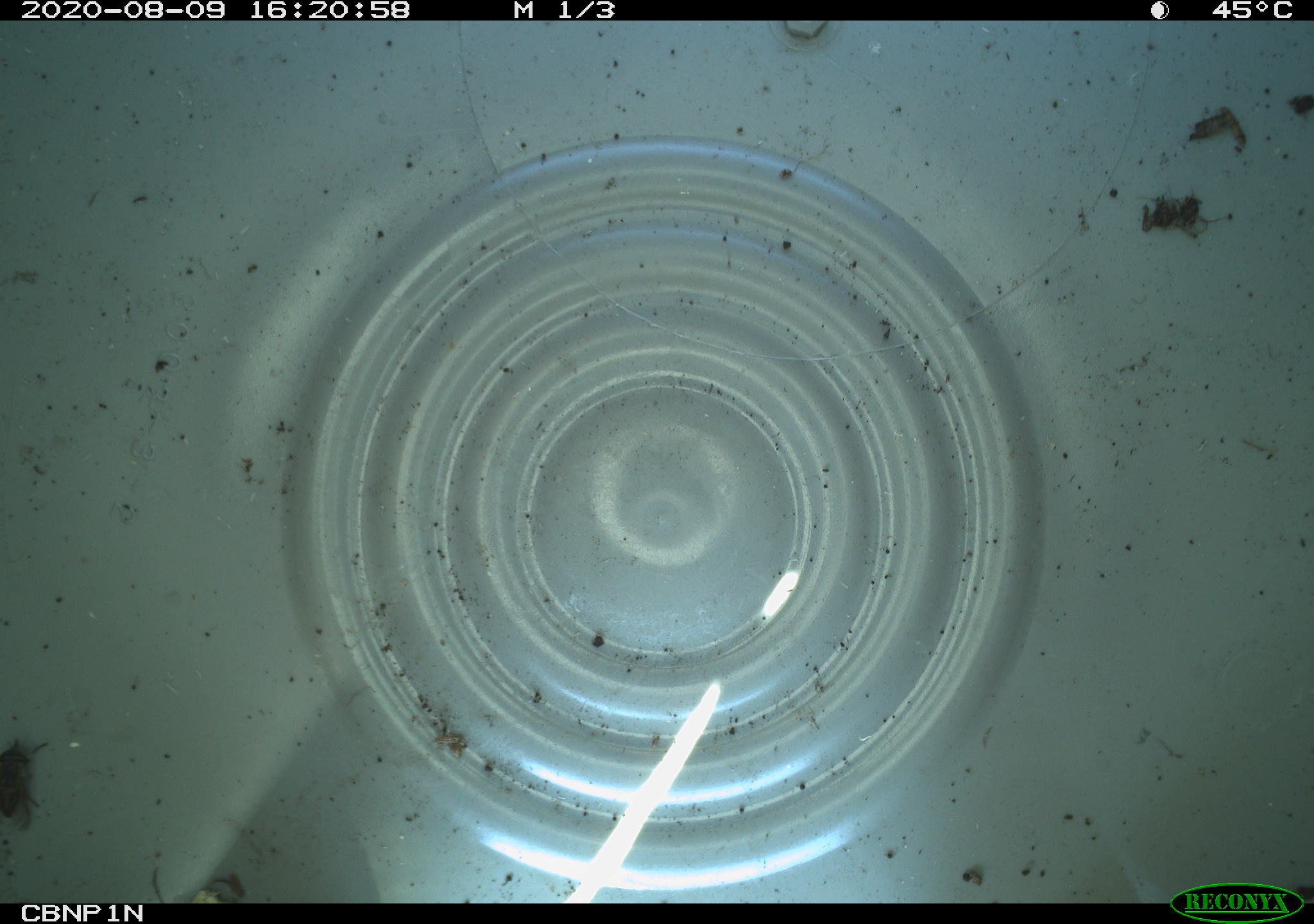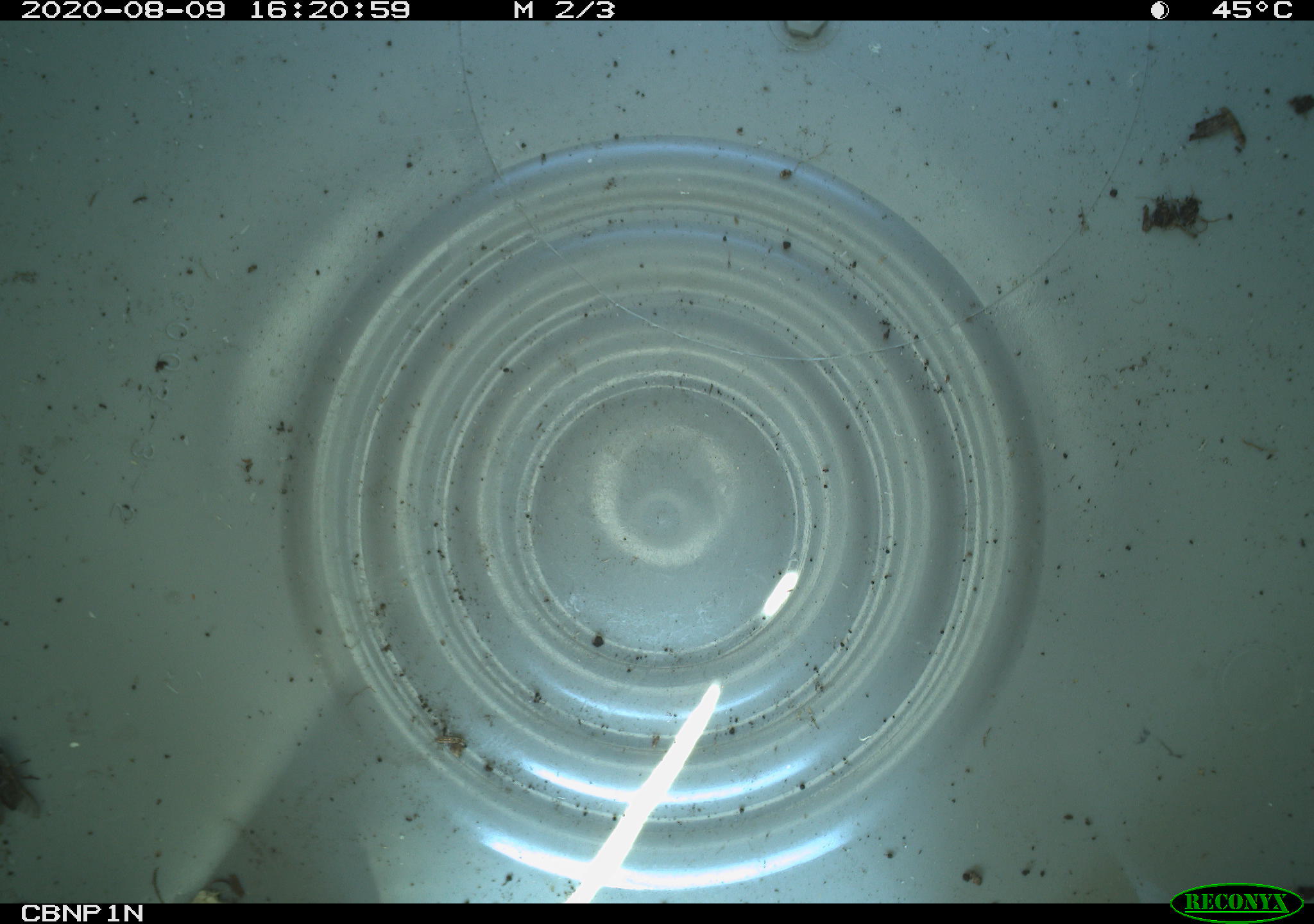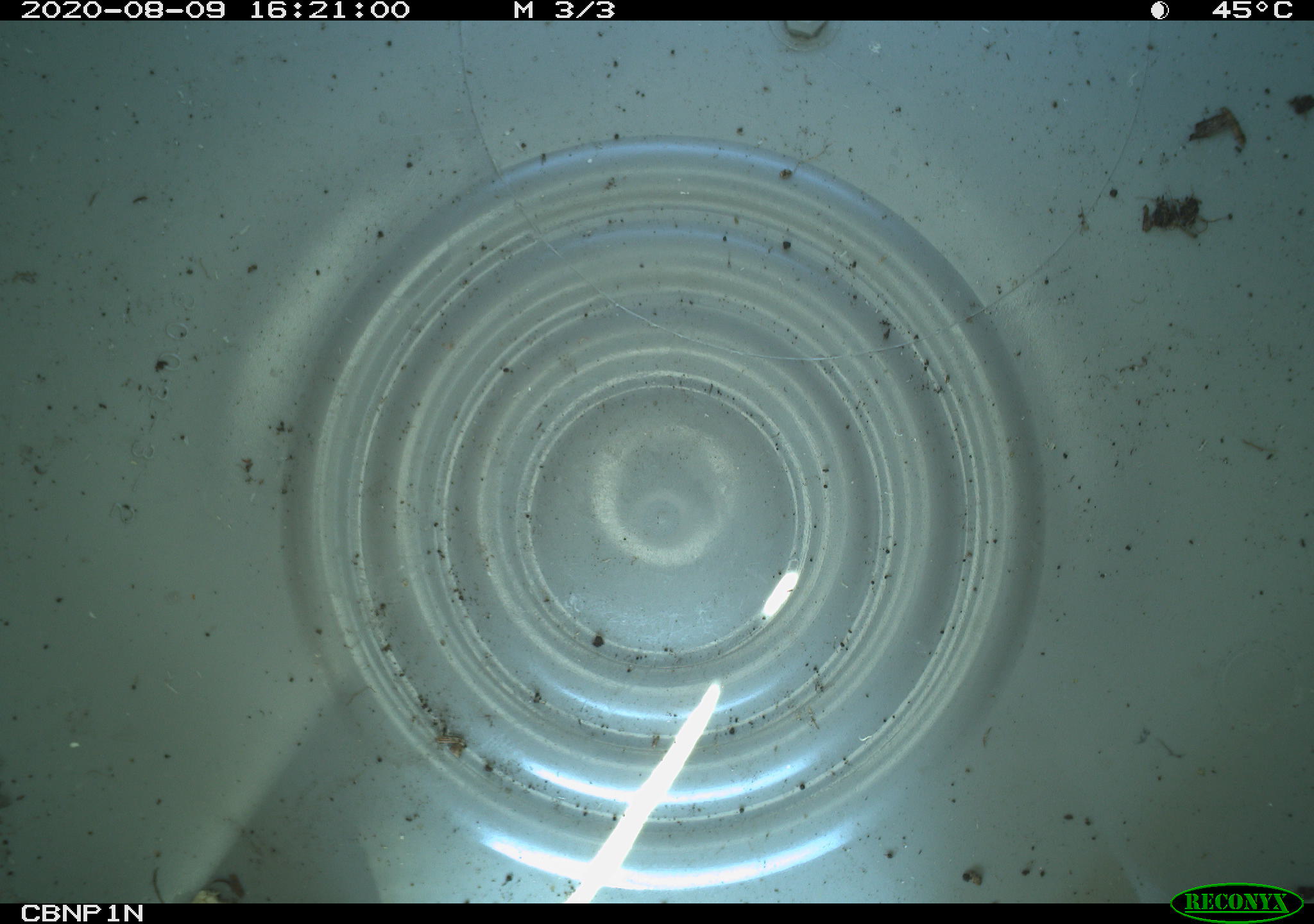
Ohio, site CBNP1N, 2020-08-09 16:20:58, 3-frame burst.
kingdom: Animalia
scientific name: Animalia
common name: animal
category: invertebrate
Invertebrate (animal) (Animalia).